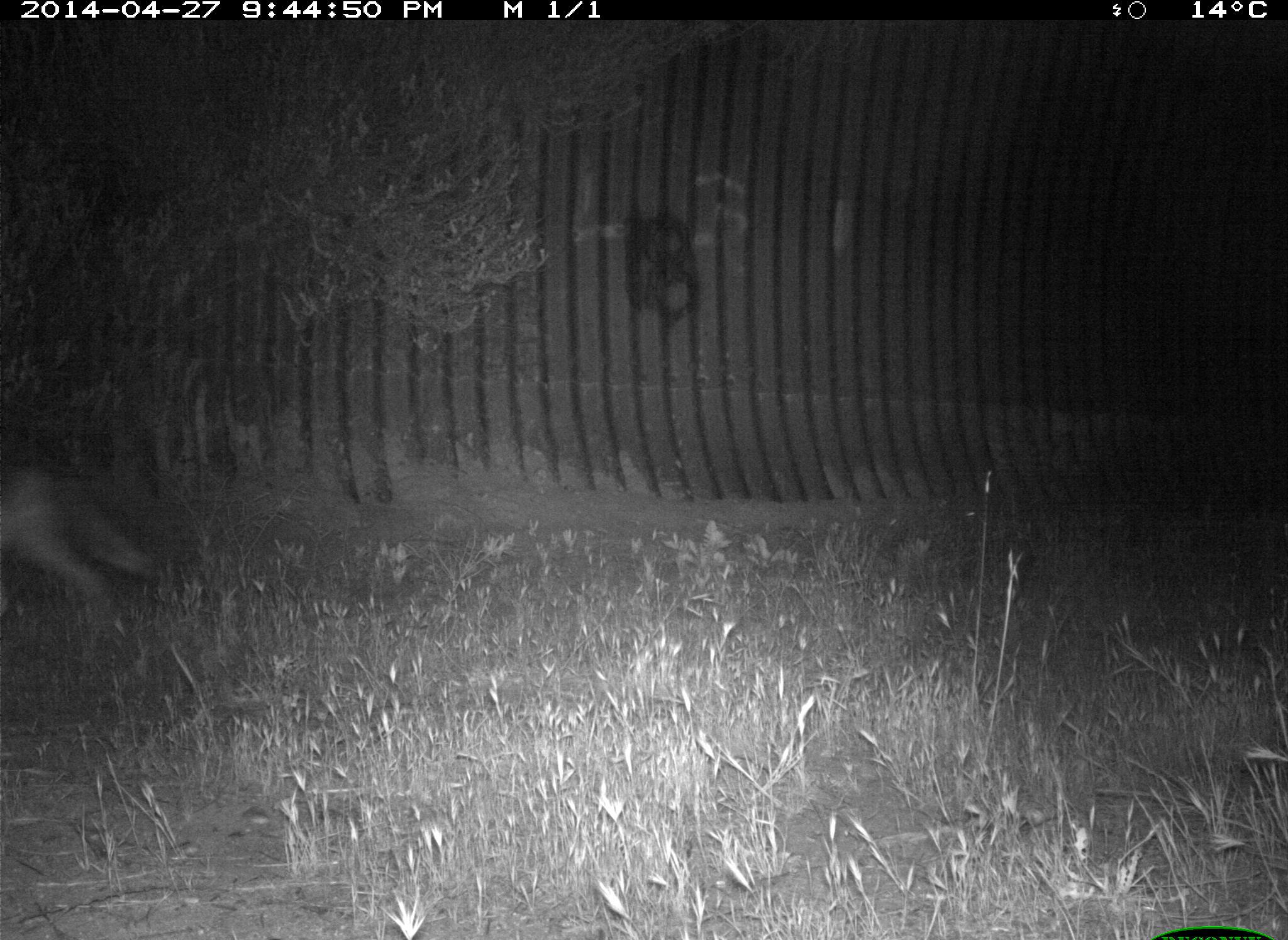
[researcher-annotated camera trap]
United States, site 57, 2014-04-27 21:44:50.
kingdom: Animalia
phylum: Chordata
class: Mammalia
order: Carnivora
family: Canidae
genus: Canis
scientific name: Canis latrans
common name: coyote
Coyote (Canis latrans).